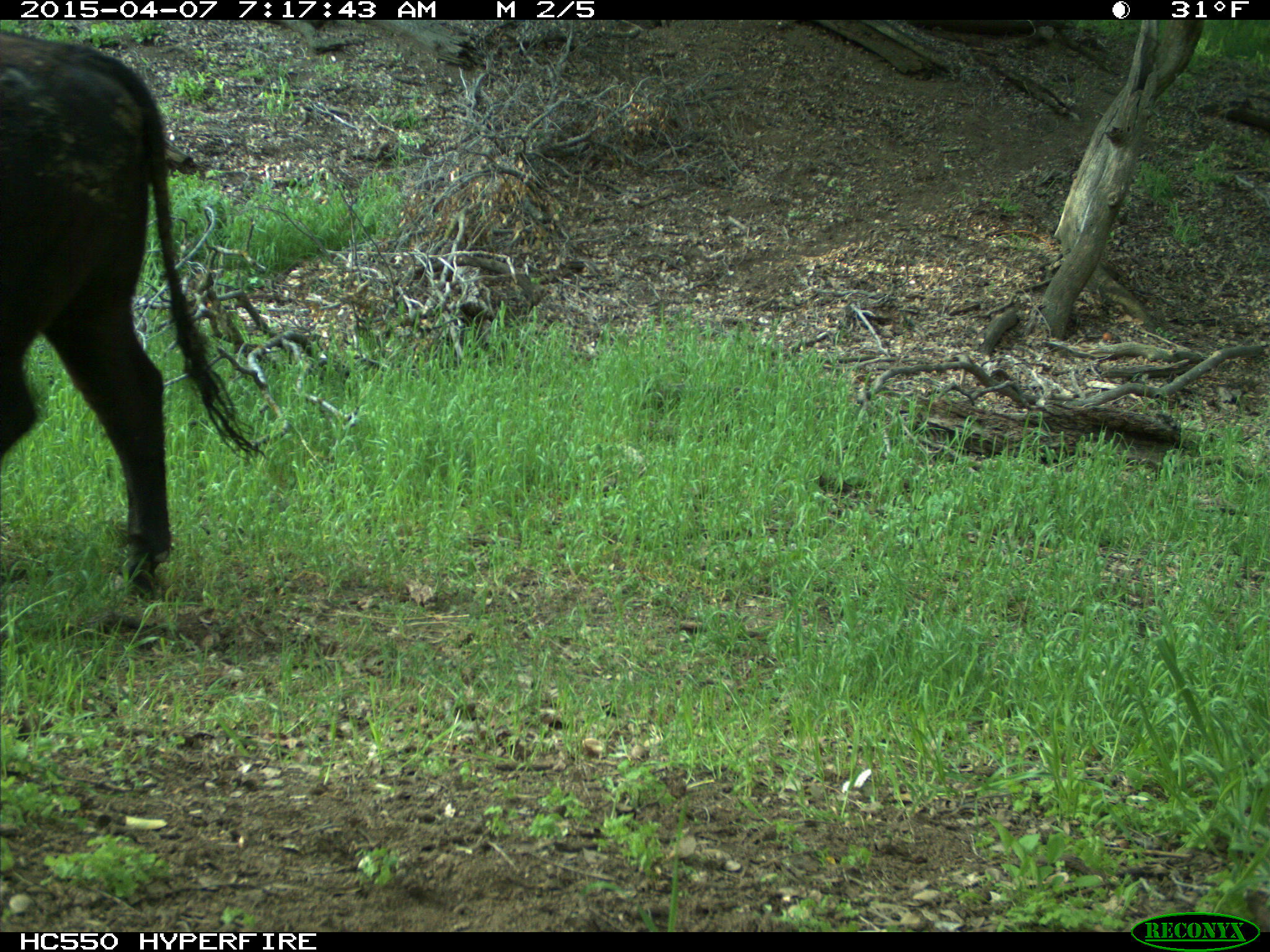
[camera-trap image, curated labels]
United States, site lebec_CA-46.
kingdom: Animalia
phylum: Chordata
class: Mammalia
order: Artiodactyla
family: Bovidae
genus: Bos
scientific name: Bos taurus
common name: domestic cow